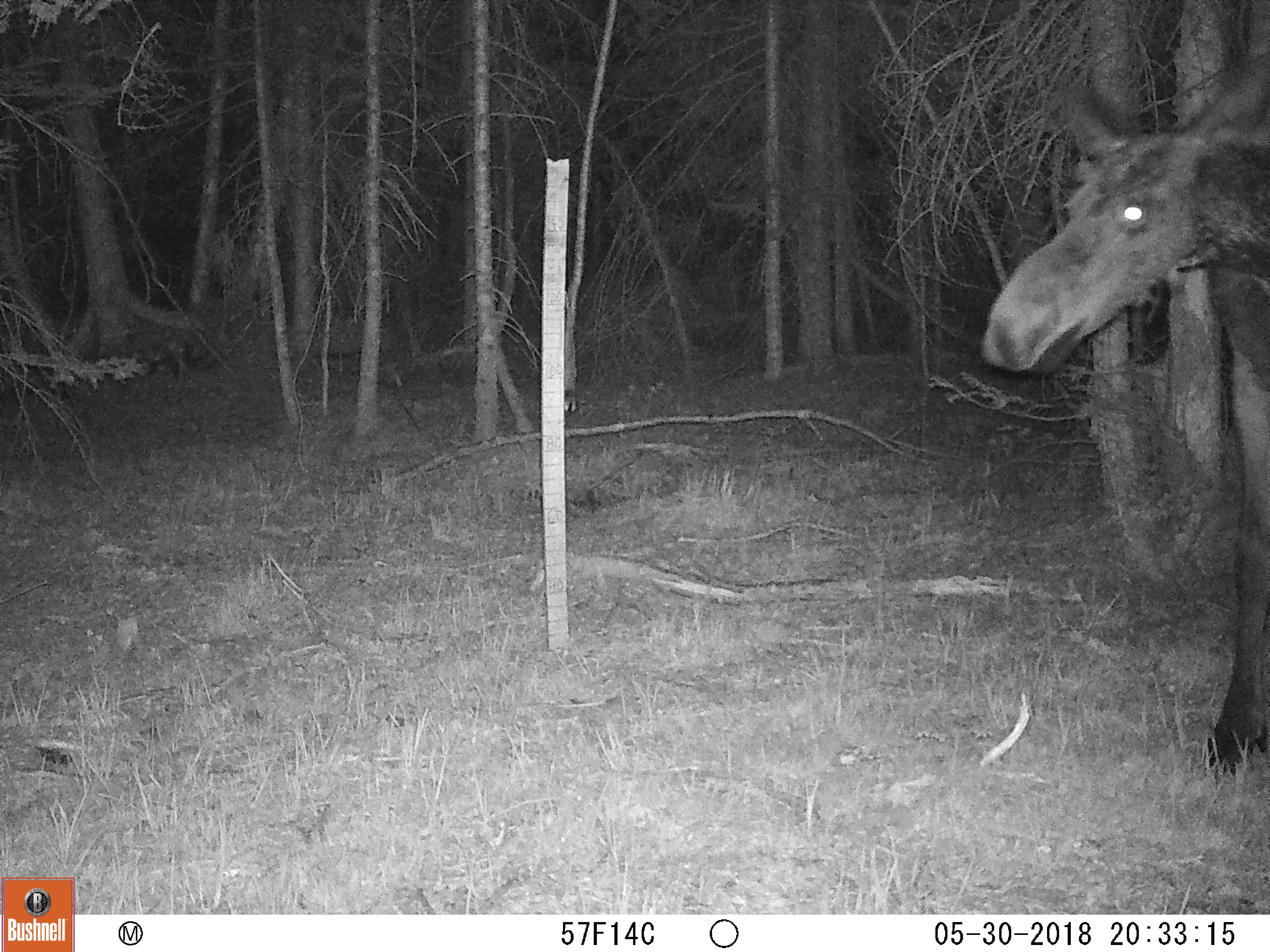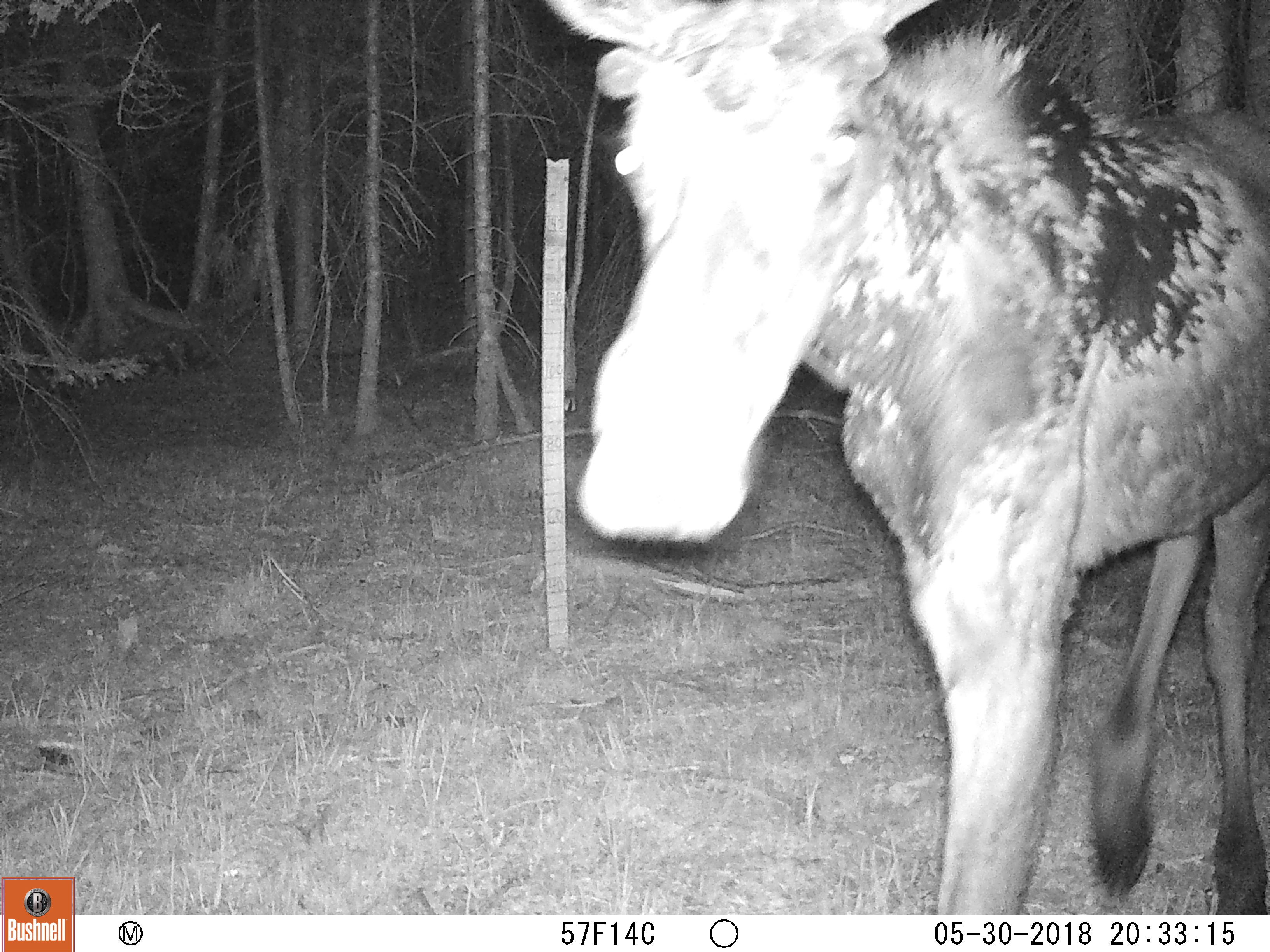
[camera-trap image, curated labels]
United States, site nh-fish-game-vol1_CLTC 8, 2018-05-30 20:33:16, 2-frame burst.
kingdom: Animalia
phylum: Chordata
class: Mammalia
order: Artiodactyla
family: Cervidae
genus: Alces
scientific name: Alces alces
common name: moose